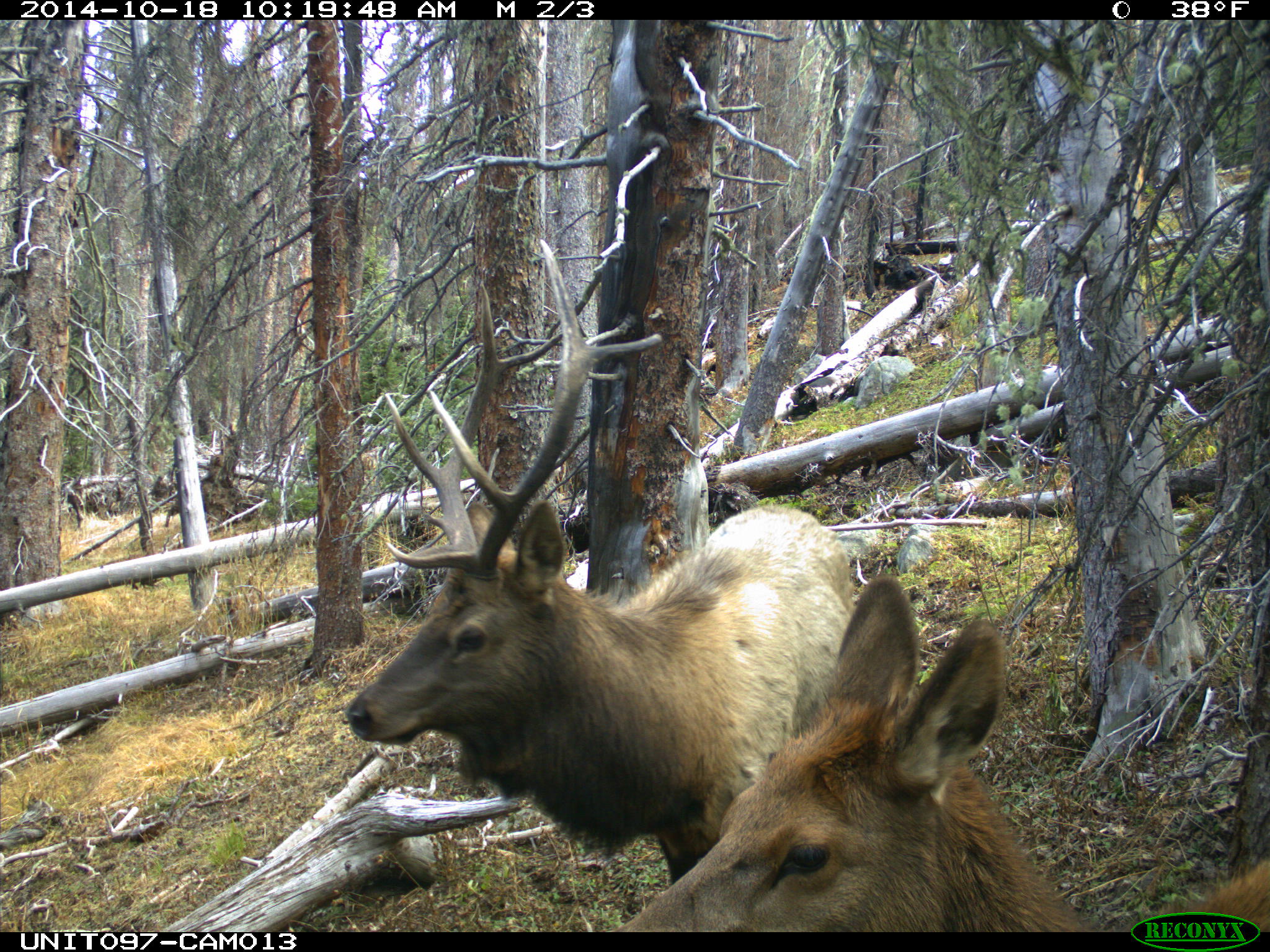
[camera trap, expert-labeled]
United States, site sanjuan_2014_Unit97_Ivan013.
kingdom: Animalia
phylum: Chordata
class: Mammalia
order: Artiodactyla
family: Cervidae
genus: Cervus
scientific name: Cervus elaphus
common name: red deer